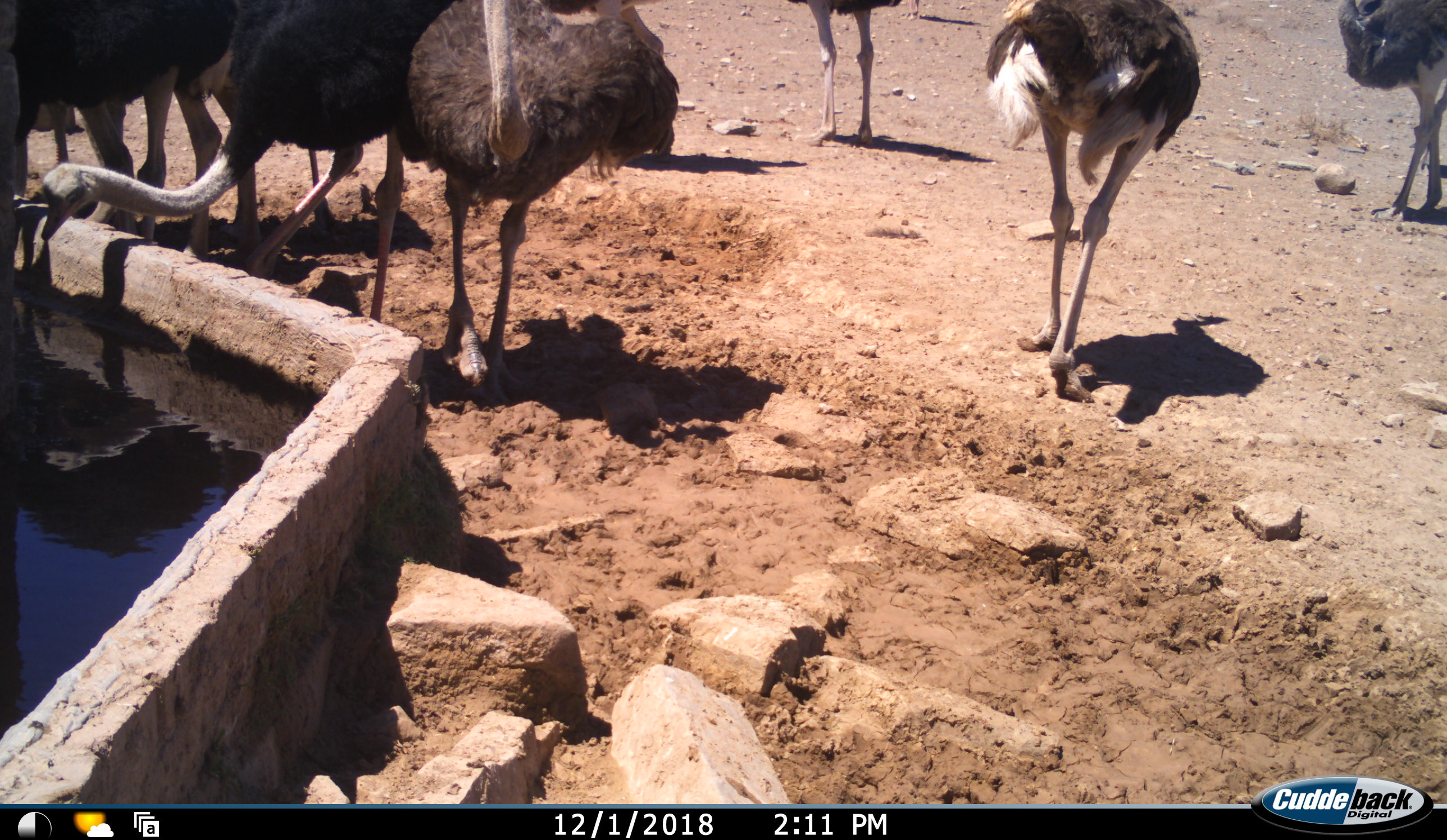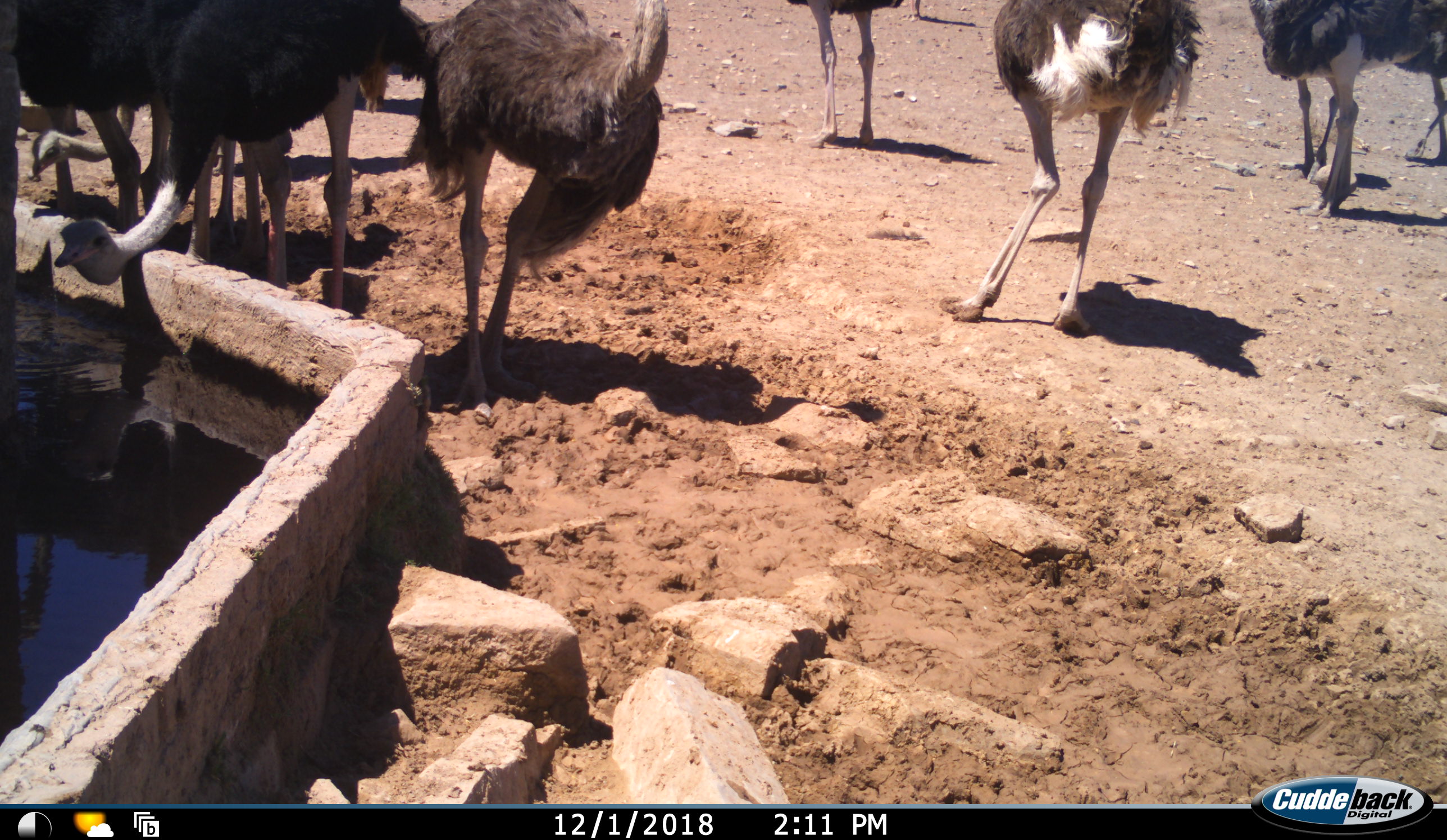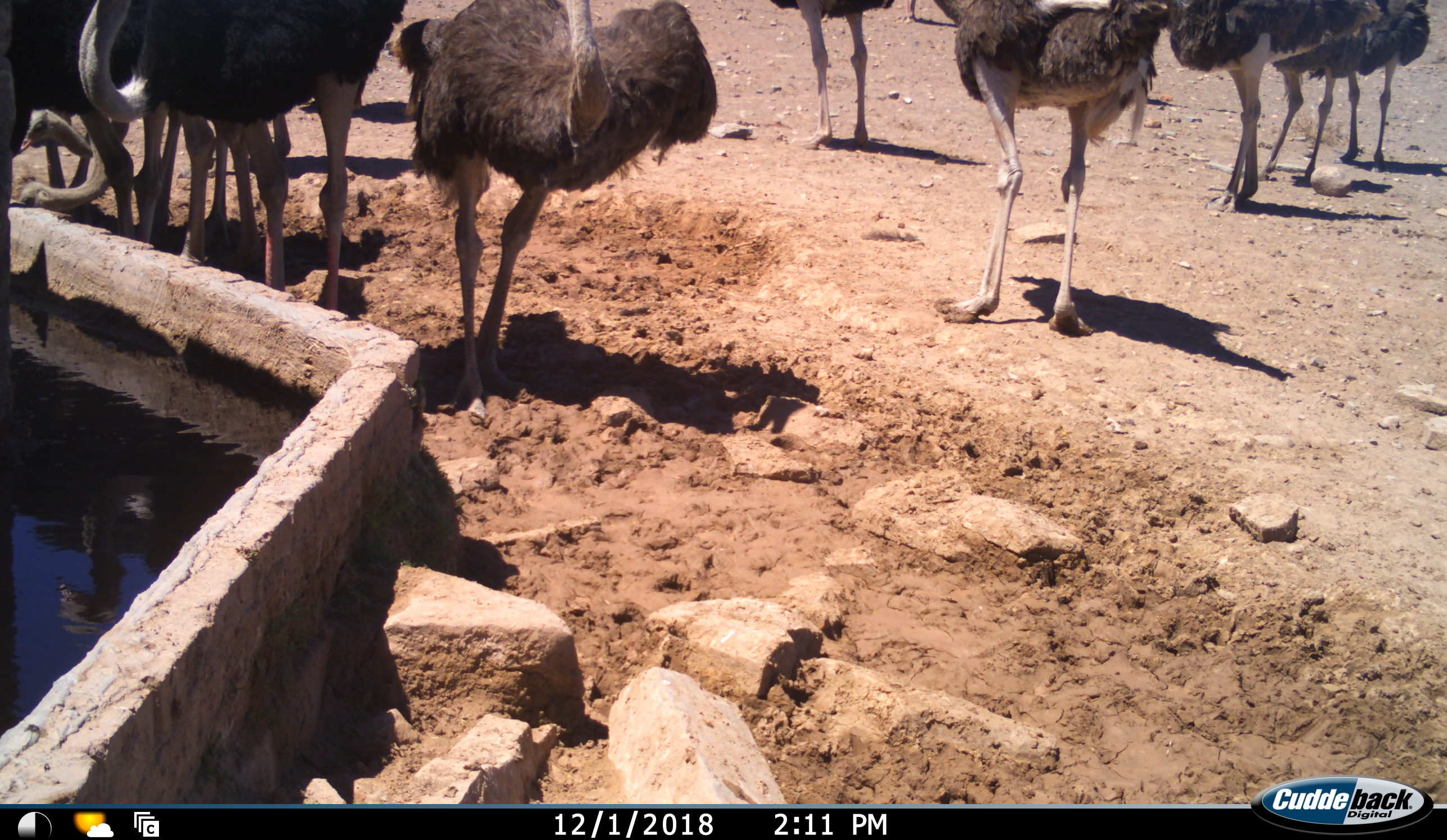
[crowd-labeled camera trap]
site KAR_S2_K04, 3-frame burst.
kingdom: Animalia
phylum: Chordata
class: Aves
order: Struthioniformes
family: Struthionidae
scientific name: Struthionidae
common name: ostrich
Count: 11-50.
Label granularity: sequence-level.